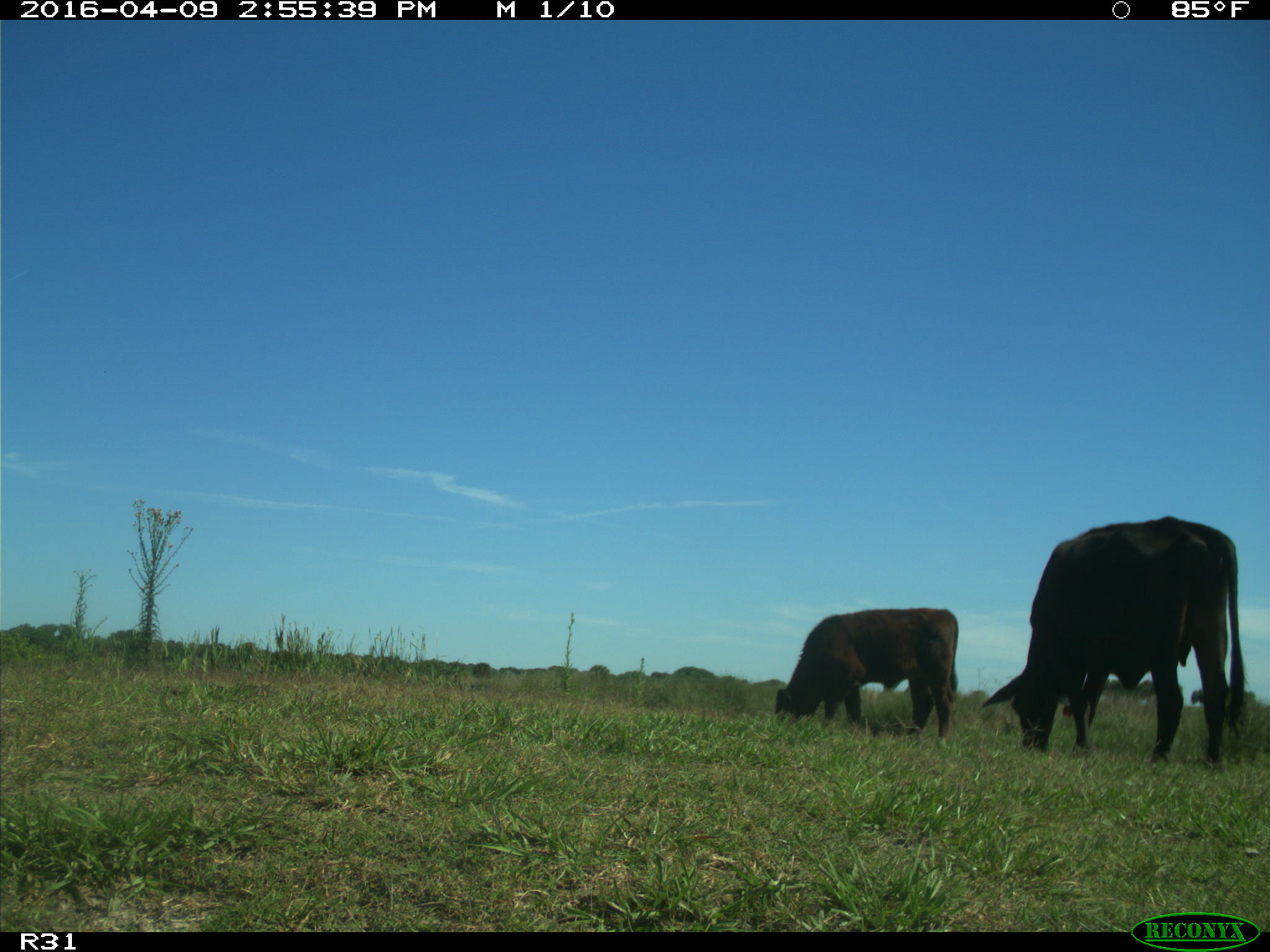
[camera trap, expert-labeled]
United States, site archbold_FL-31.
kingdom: Animalia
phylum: Chordata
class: Mammalia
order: Artiodactyla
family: Bovidae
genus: Bos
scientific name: Bos taurus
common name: domestic cow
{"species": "Bos taurus (domestic cow)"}